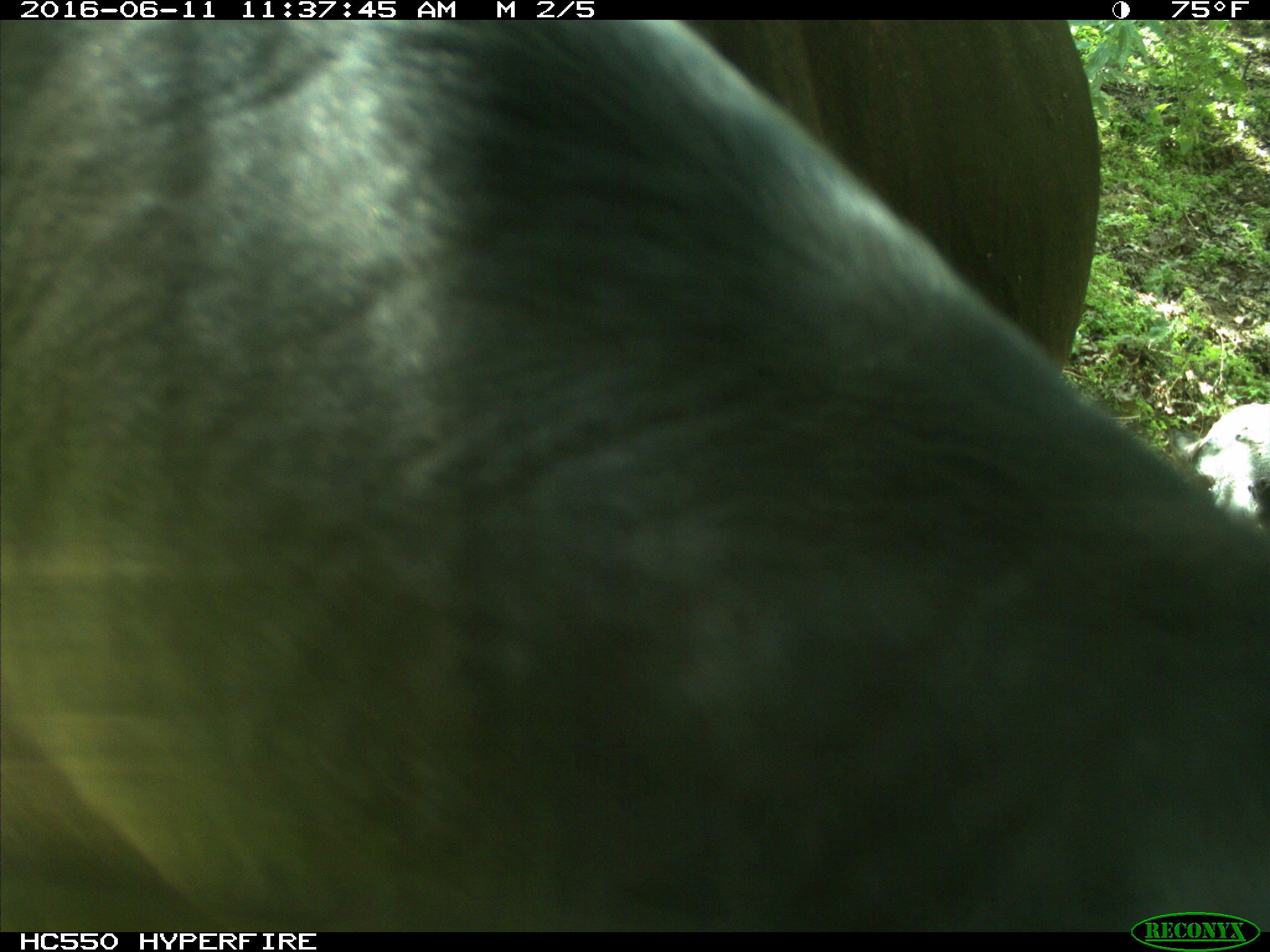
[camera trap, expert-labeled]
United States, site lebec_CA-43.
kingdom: Animalia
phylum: Chordata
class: Mammalia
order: Artiodactyla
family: Bovidae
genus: Bos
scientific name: Bos taurus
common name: domestic cow